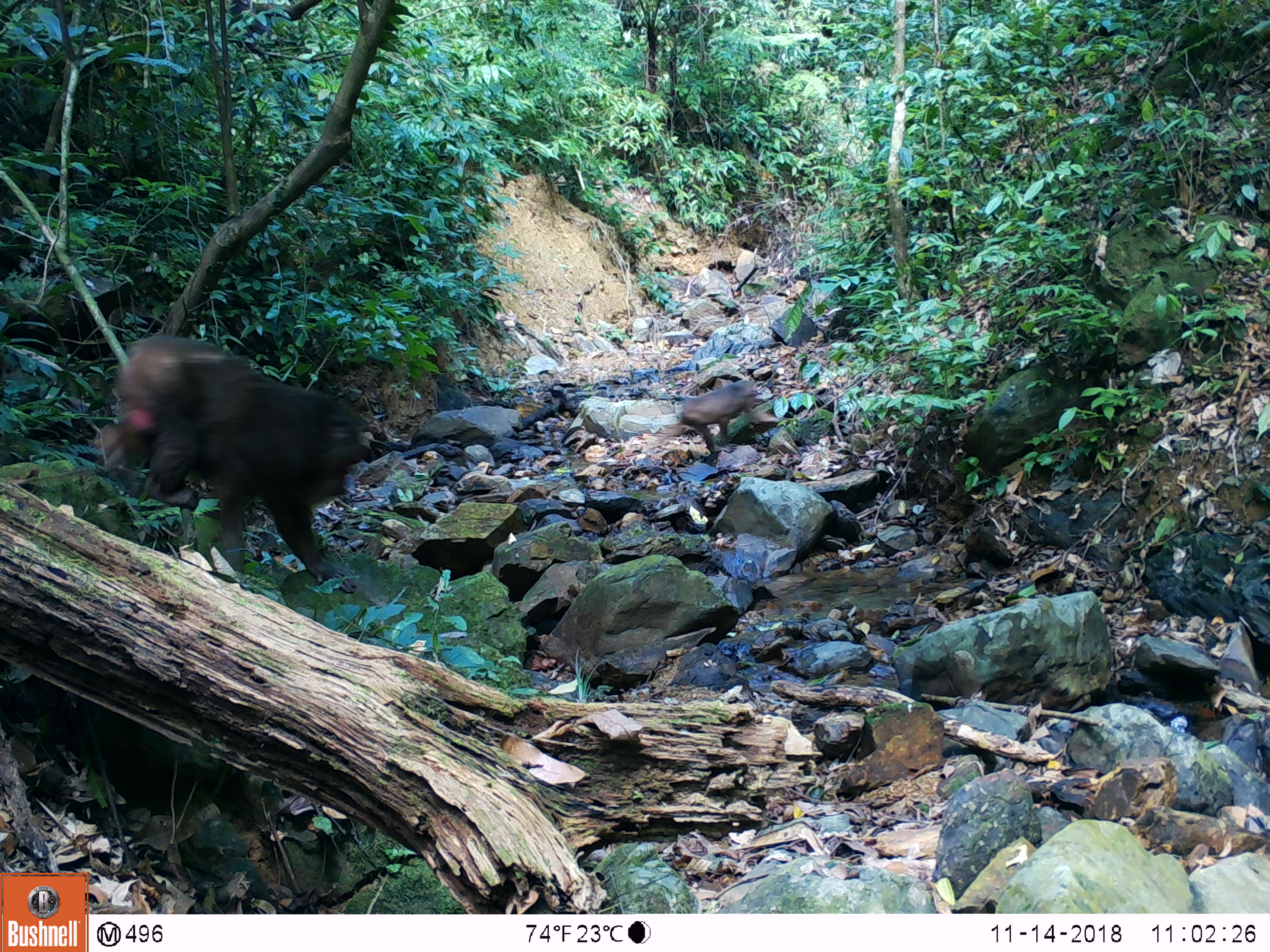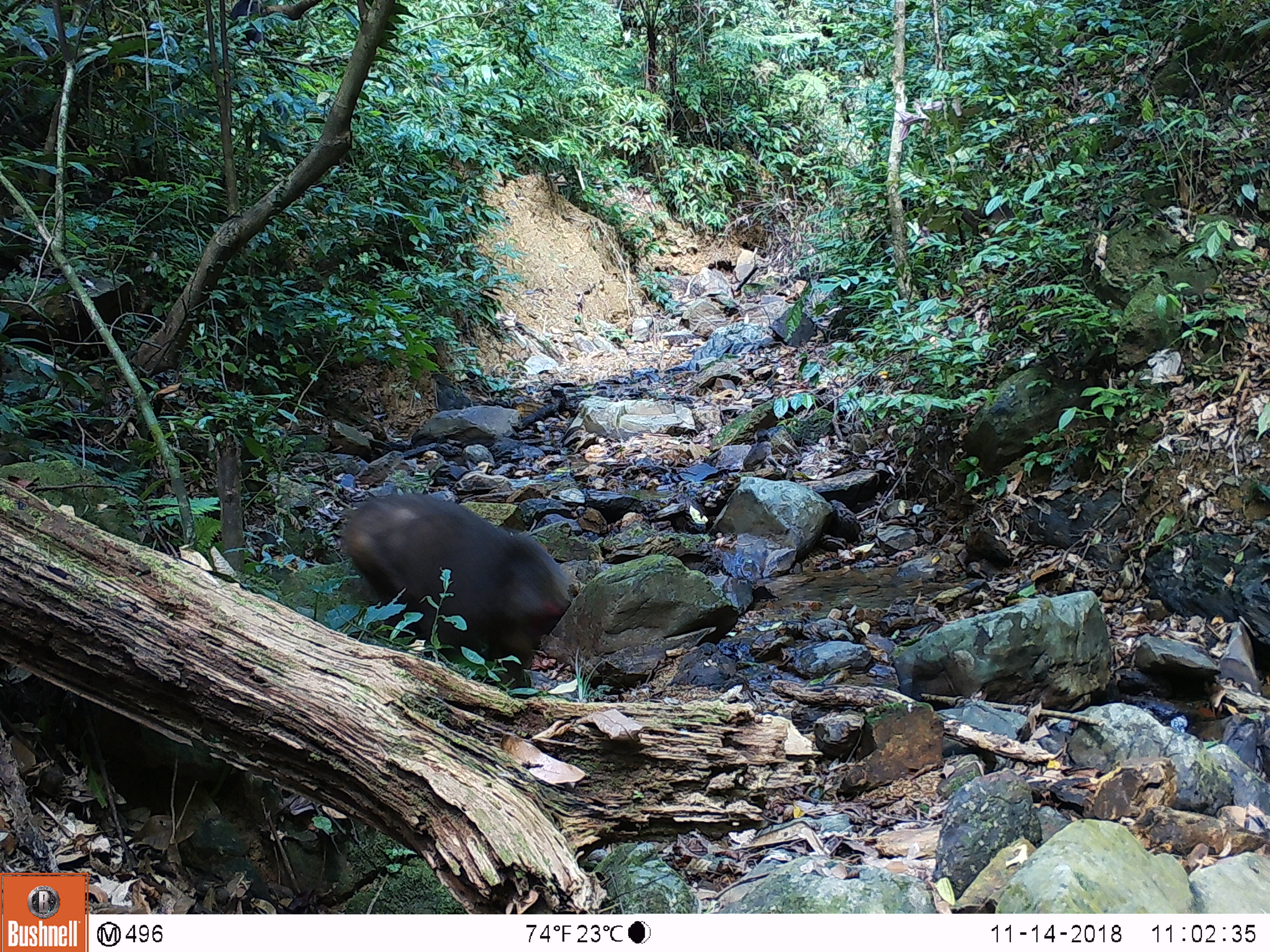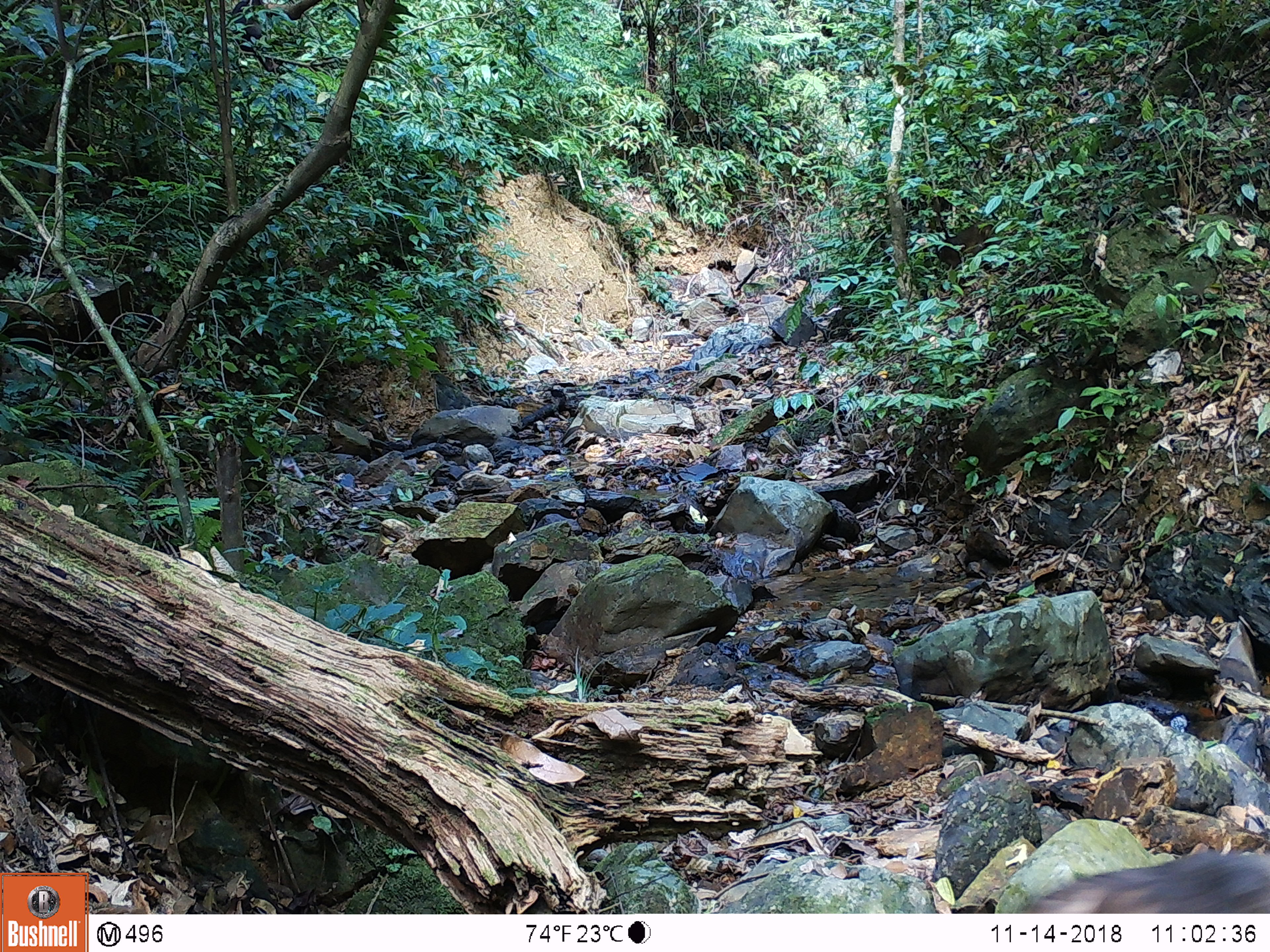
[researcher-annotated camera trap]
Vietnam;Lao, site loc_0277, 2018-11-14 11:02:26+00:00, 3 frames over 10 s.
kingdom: Animalia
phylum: Chordata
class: Mammalia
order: Primates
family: Cercopithecidae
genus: Macaca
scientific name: Macaca arctoides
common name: stump-tailed macaque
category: stump tailed macaque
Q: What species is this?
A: Stump tailed macaque (stump-tailed macaque) (Macaca arctoides).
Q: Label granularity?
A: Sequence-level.